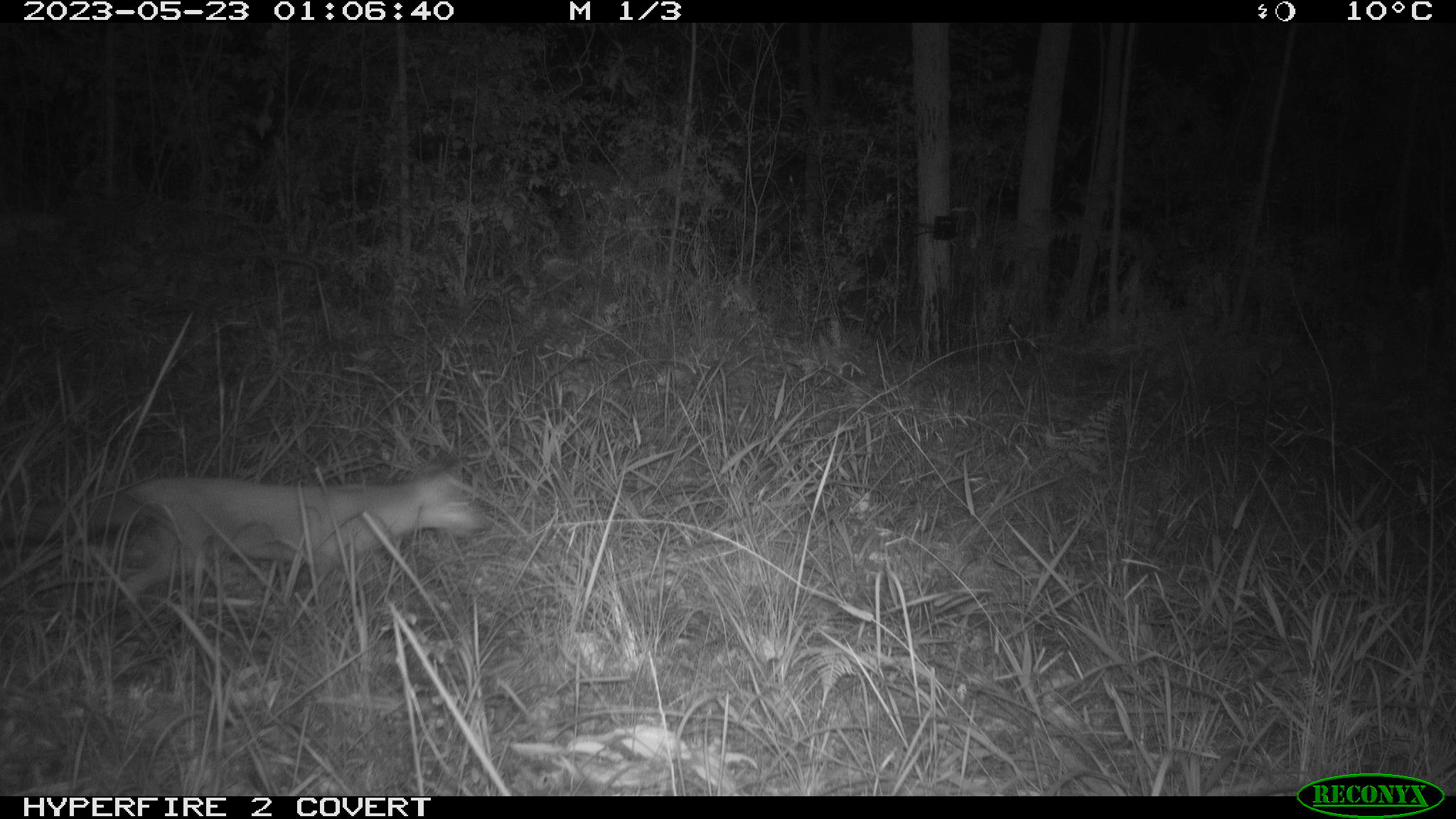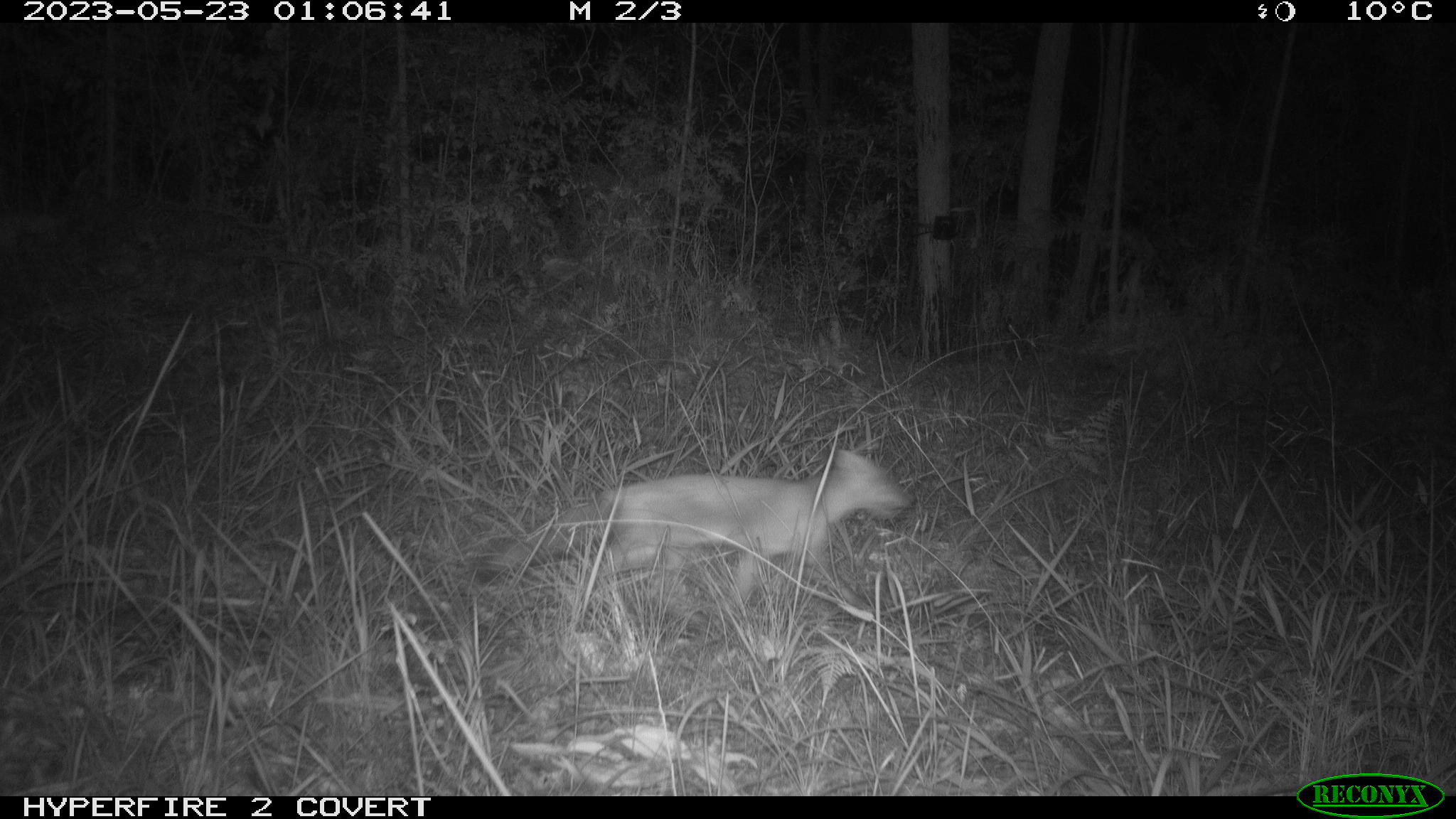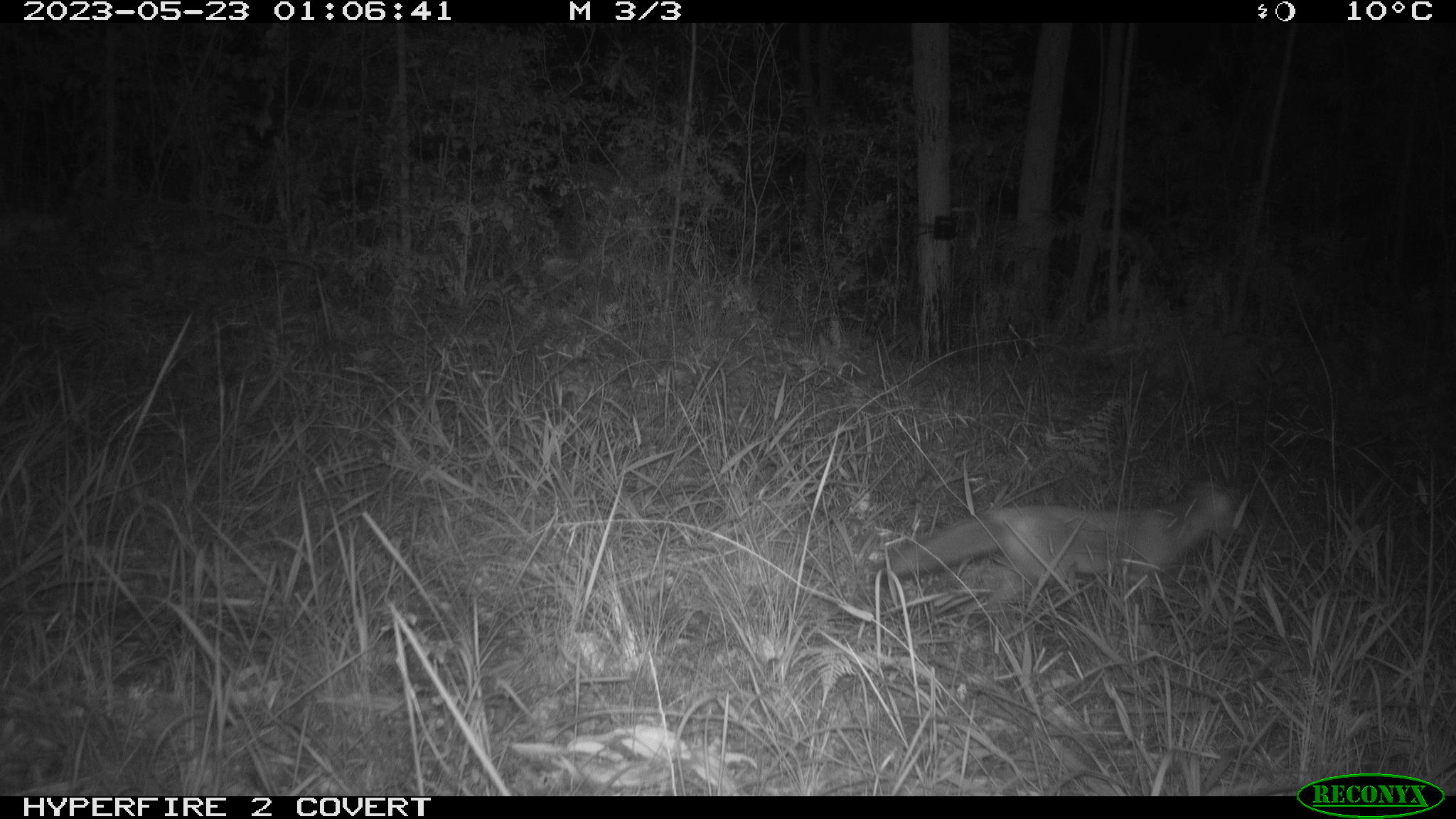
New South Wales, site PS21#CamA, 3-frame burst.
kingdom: Animalia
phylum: Chordata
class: Mammalia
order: Carnivora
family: Canidae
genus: Vulpes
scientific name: Vulpes vulpes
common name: red fox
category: fox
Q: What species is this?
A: Fox (red fox) (Vulpes vulpes).